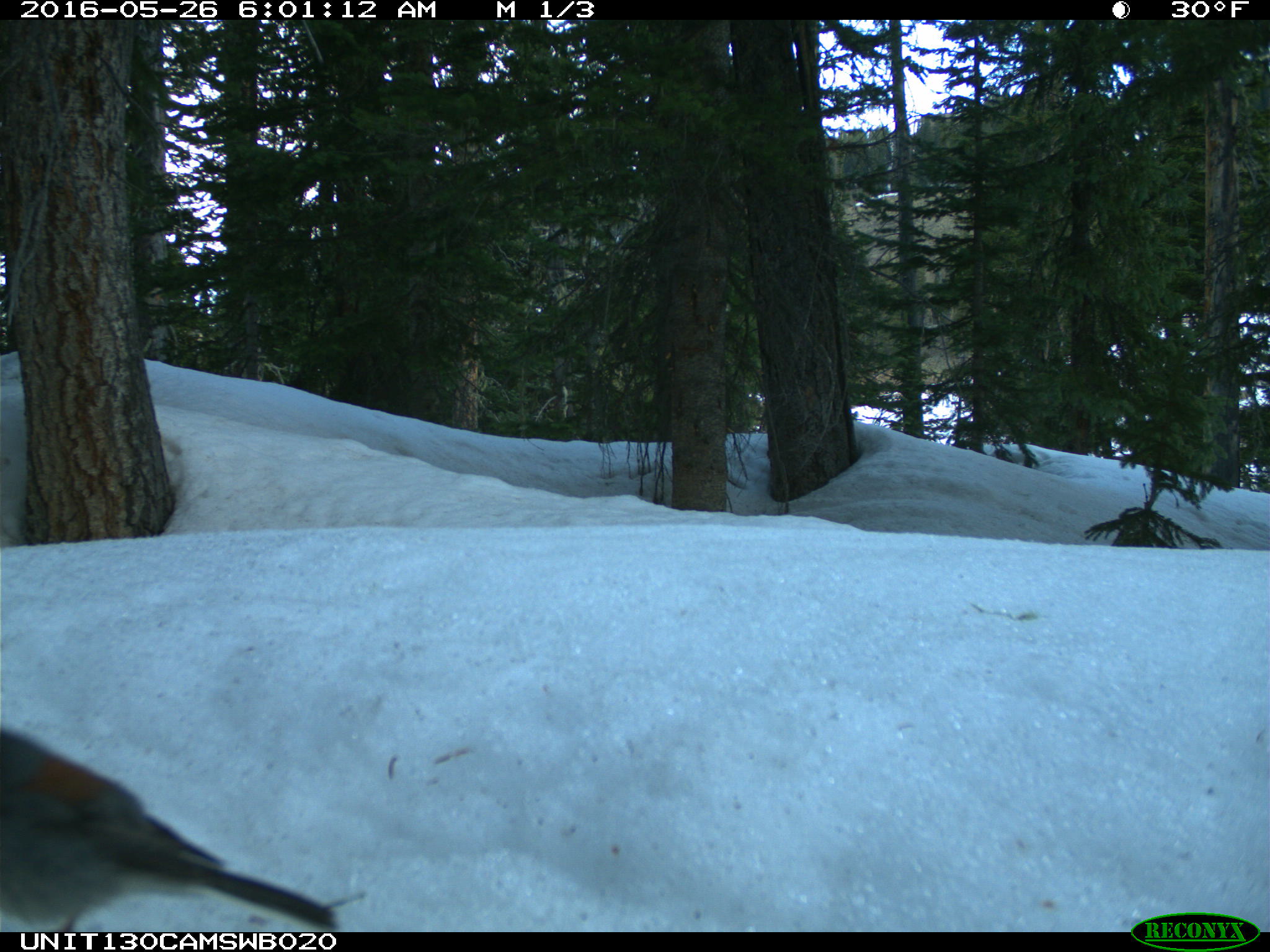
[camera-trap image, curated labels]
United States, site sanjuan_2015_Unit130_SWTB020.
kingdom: Animalia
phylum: Chordata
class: Aves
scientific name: Aves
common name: birds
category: unidentified bird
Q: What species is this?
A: Unidentified bird (birds) (Aves).